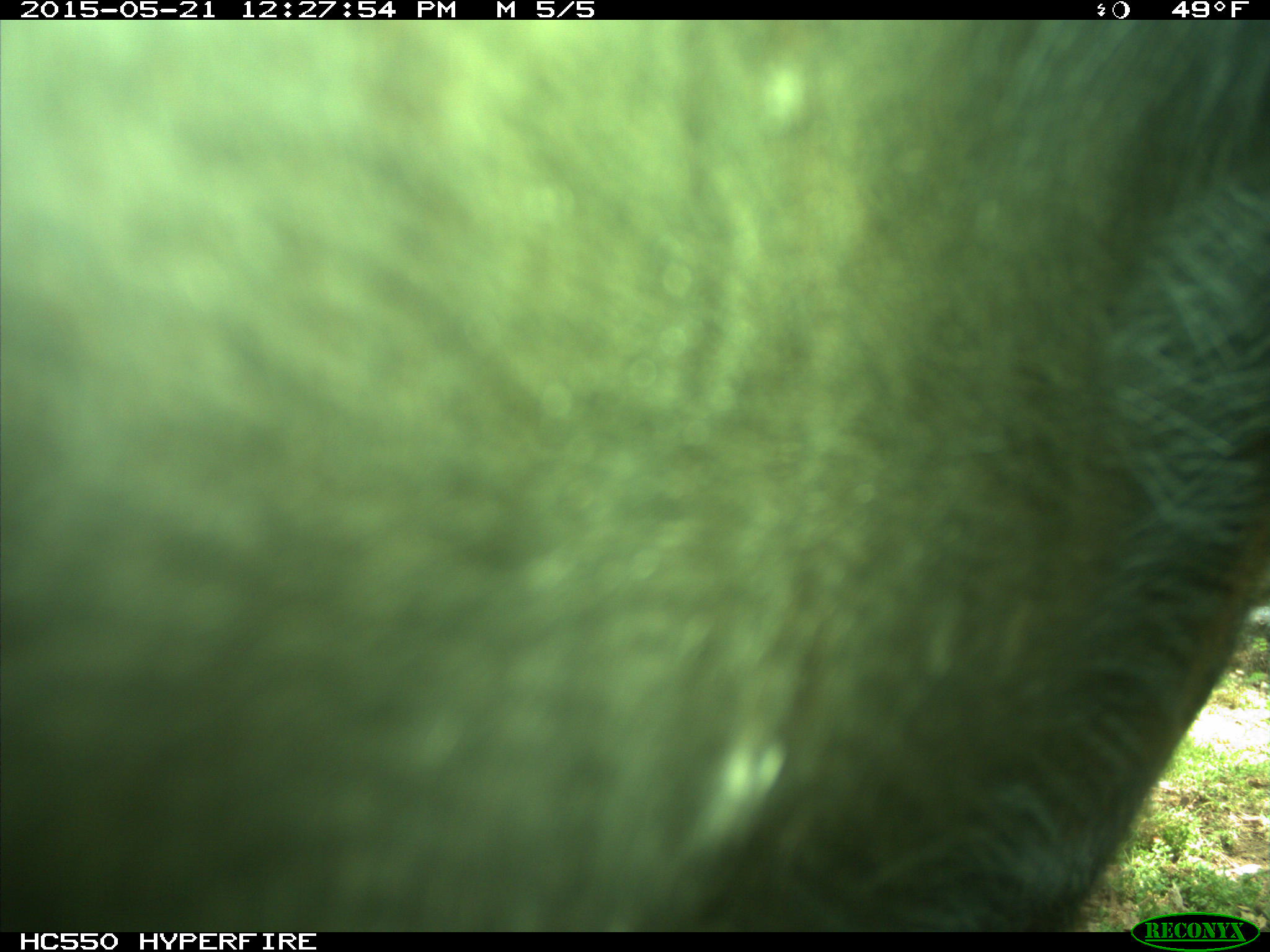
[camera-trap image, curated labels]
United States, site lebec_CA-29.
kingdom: Animalia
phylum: Chordata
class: Mammalia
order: Artiodactyla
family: Bovidae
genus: Bos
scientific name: Bos taurus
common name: domestic cow